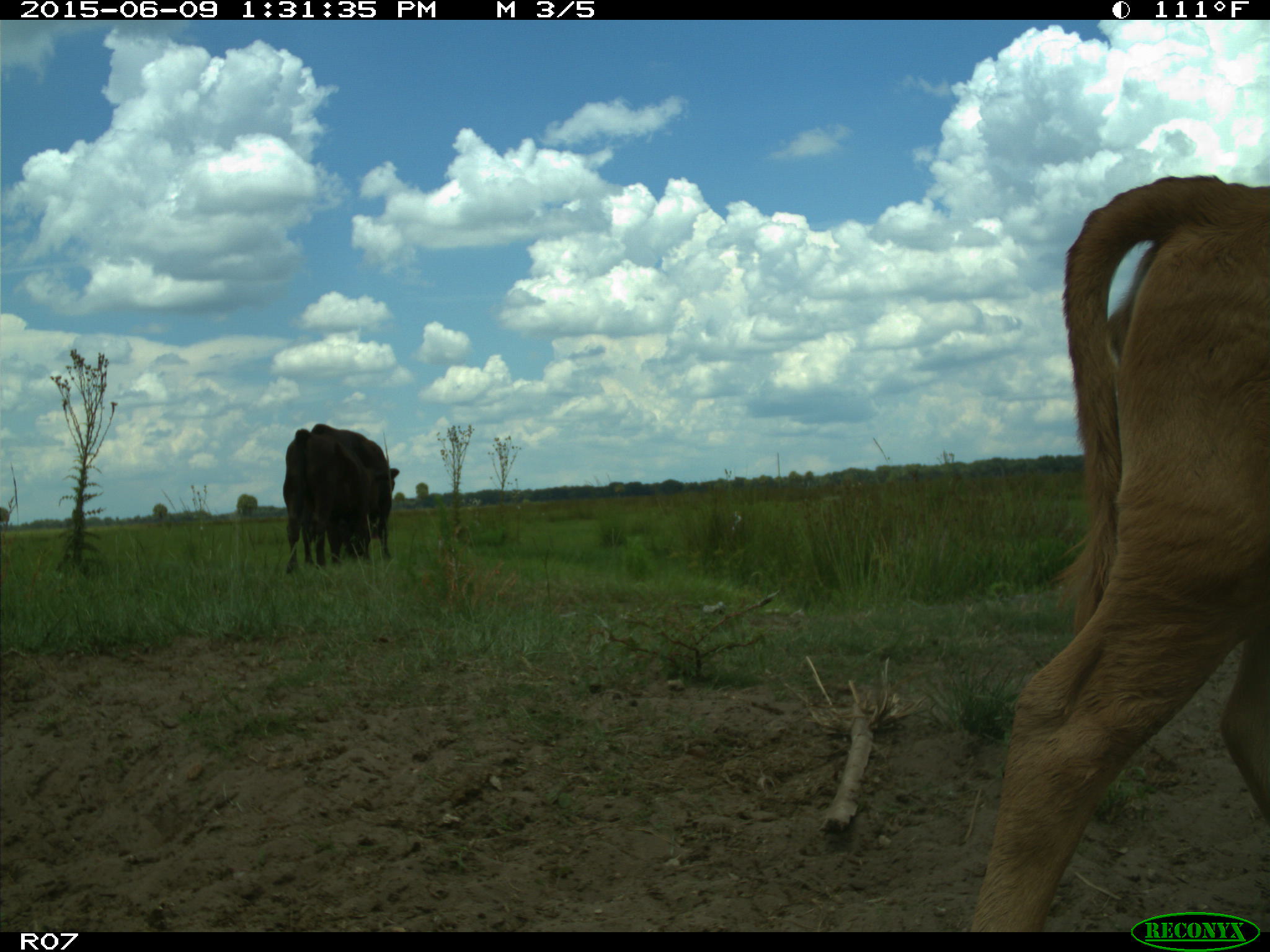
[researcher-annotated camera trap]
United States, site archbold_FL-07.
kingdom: Animalia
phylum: Chordata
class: Mammalia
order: Artiodactyla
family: Bovidae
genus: Bos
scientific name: Bos taurus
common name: domestic cow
Bos taurus (domestic cow).